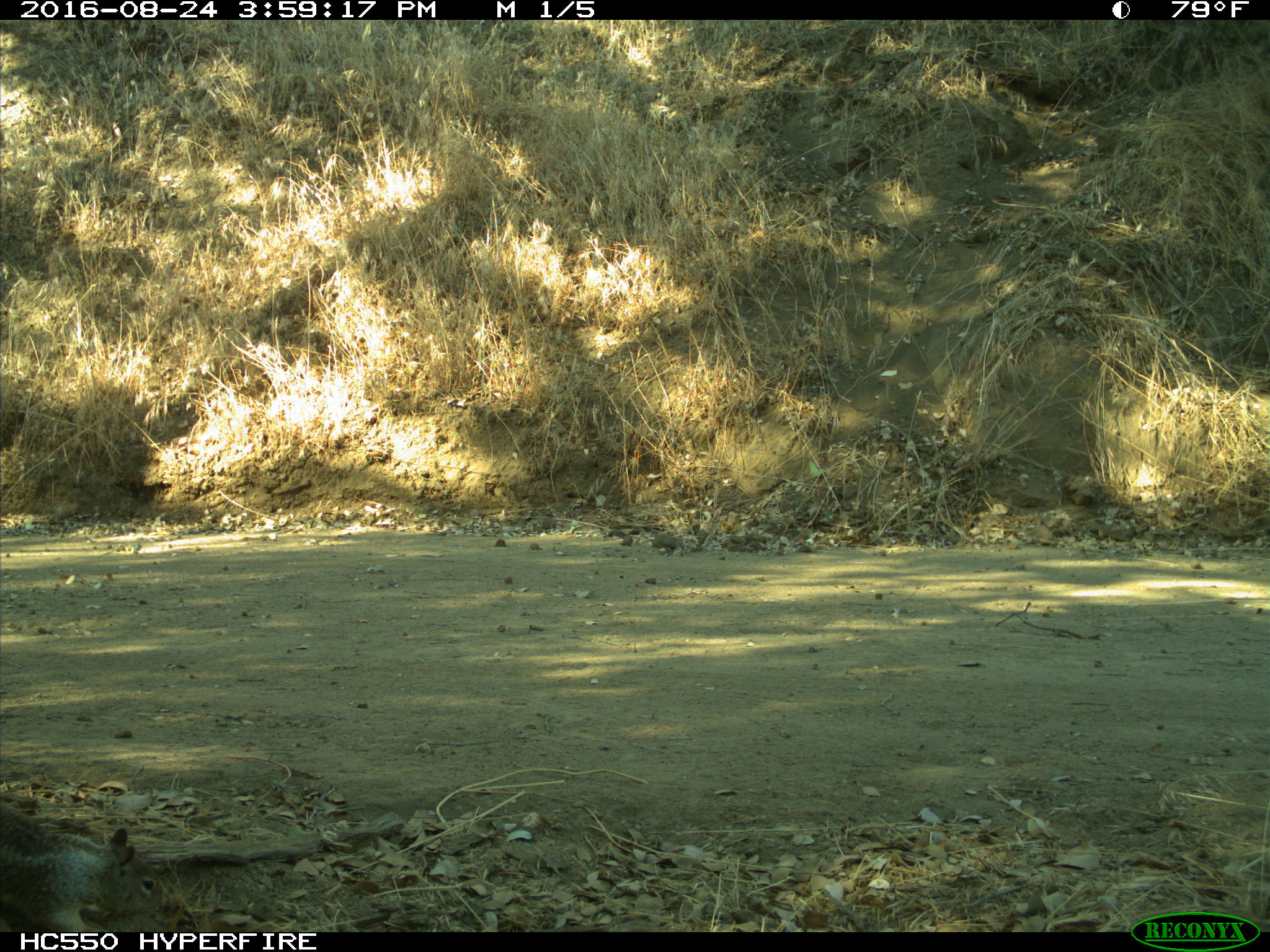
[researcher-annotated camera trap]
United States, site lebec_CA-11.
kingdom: Animalia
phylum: Chordata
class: Mammalia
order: Rodentia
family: Sciuridae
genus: Otospermophilus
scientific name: Otospermophilus beecheyi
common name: california ground squirrel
Otospermophilus beecheyi (california ground squirrel).